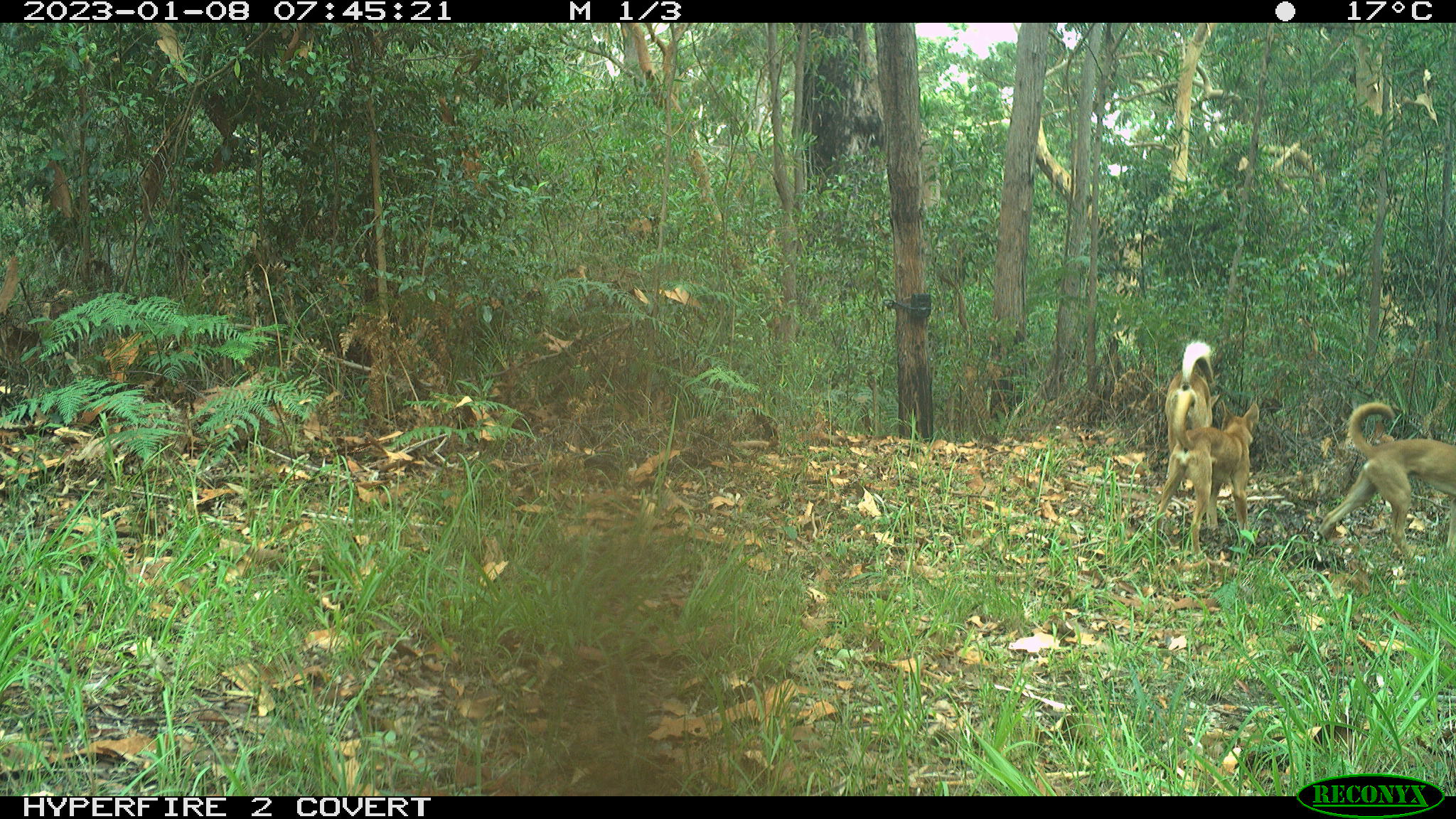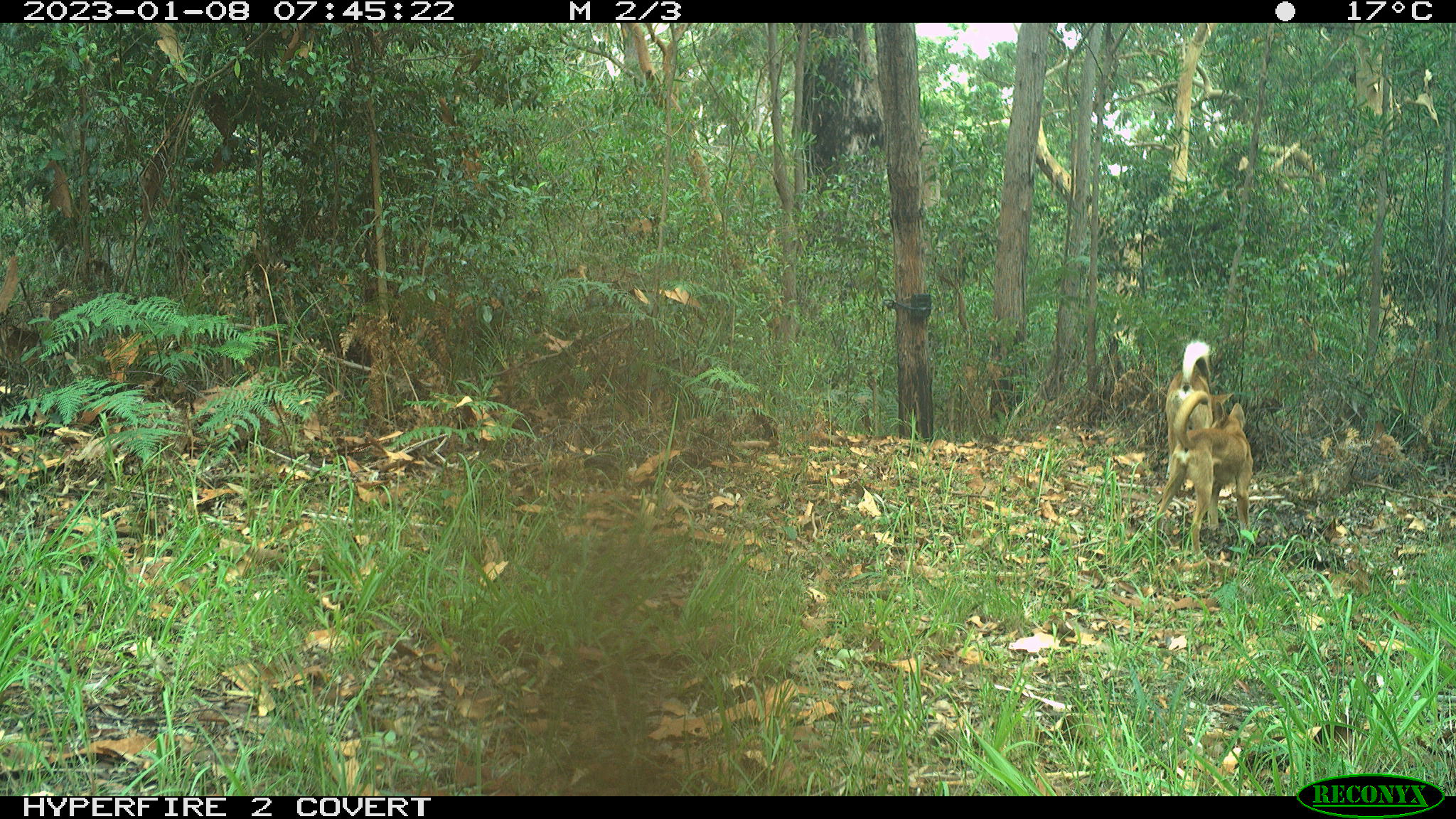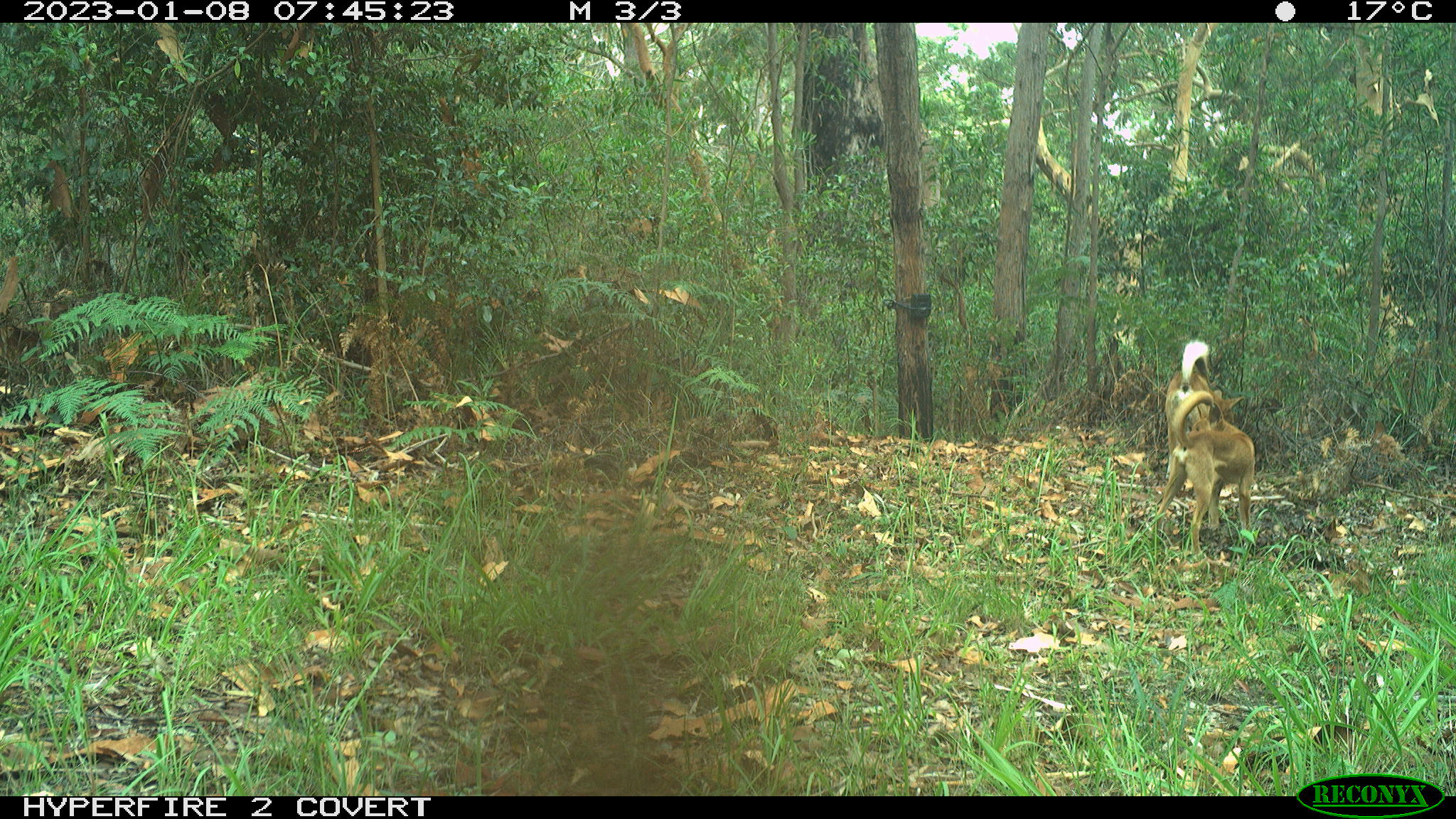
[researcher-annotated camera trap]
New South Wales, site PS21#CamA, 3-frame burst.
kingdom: Animalia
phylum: Chordata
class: Mammalia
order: Carnivora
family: Canidae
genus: Canis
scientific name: Canis familiaris dingo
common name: dingo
Dingo (Canis familiaris dingo).